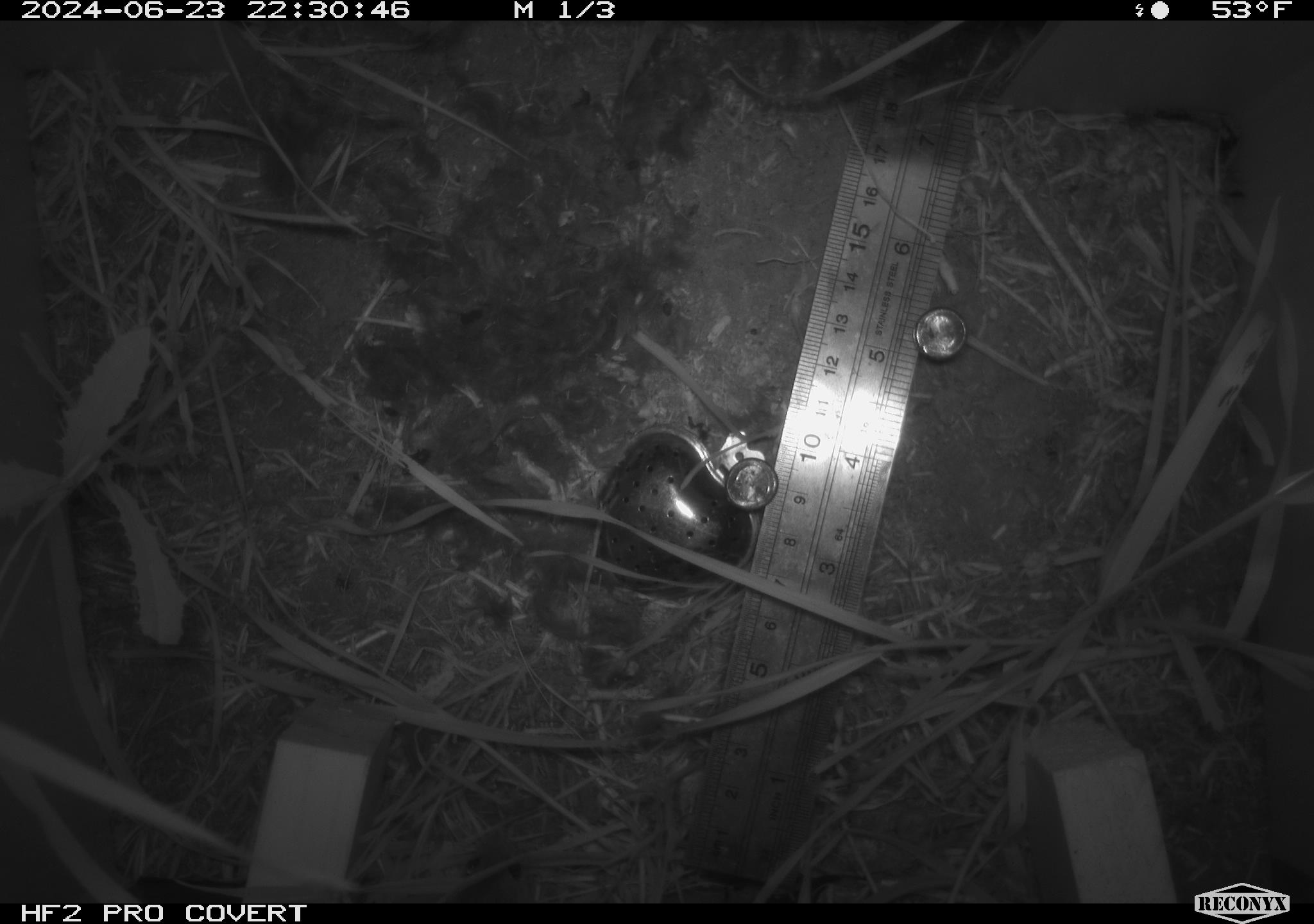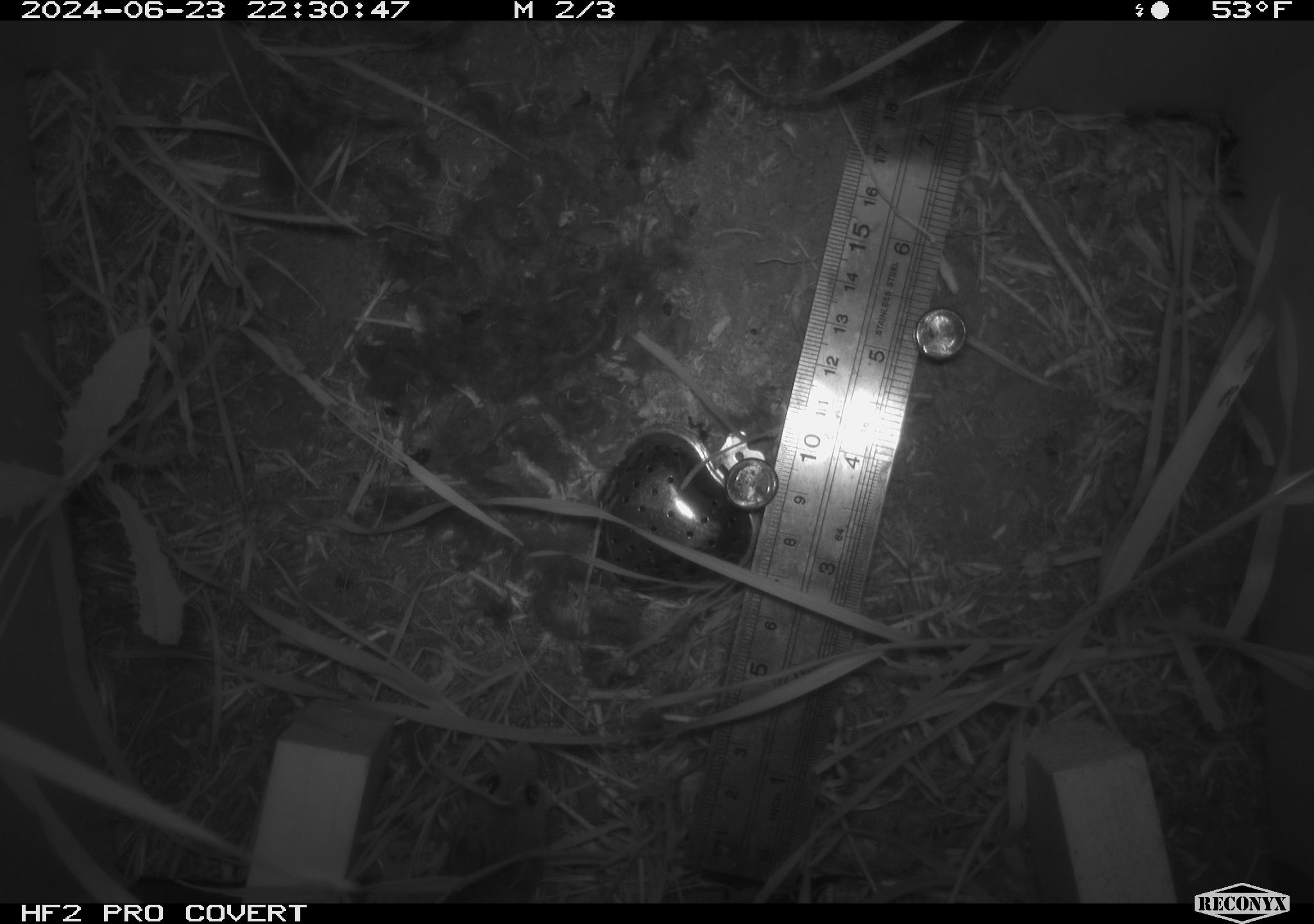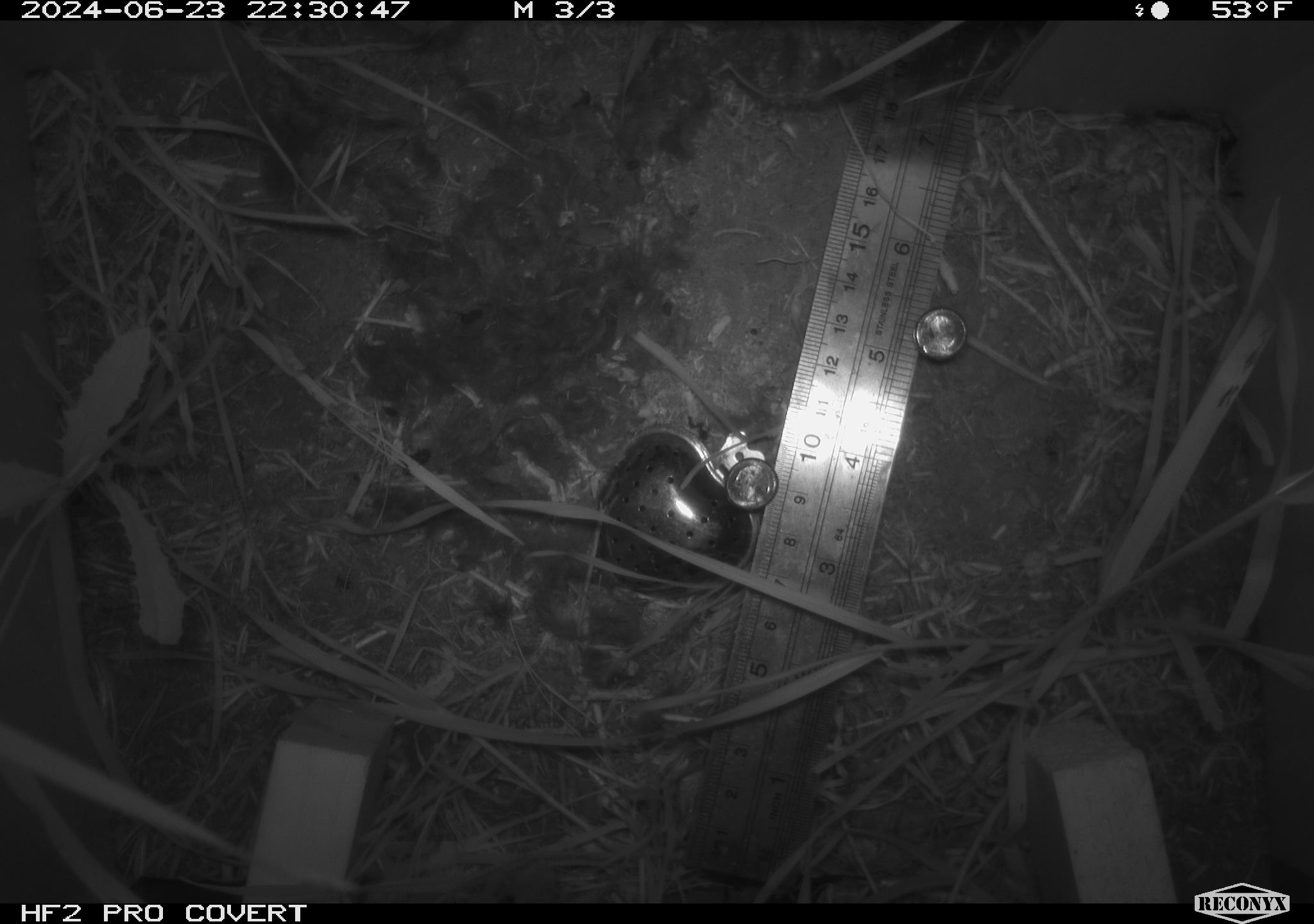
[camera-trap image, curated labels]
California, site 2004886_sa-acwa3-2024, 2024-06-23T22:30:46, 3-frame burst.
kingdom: Animalia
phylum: Chordata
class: Mammalia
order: Rodentia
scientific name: Rodentia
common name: mouse species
Mouse species (Rodentia).